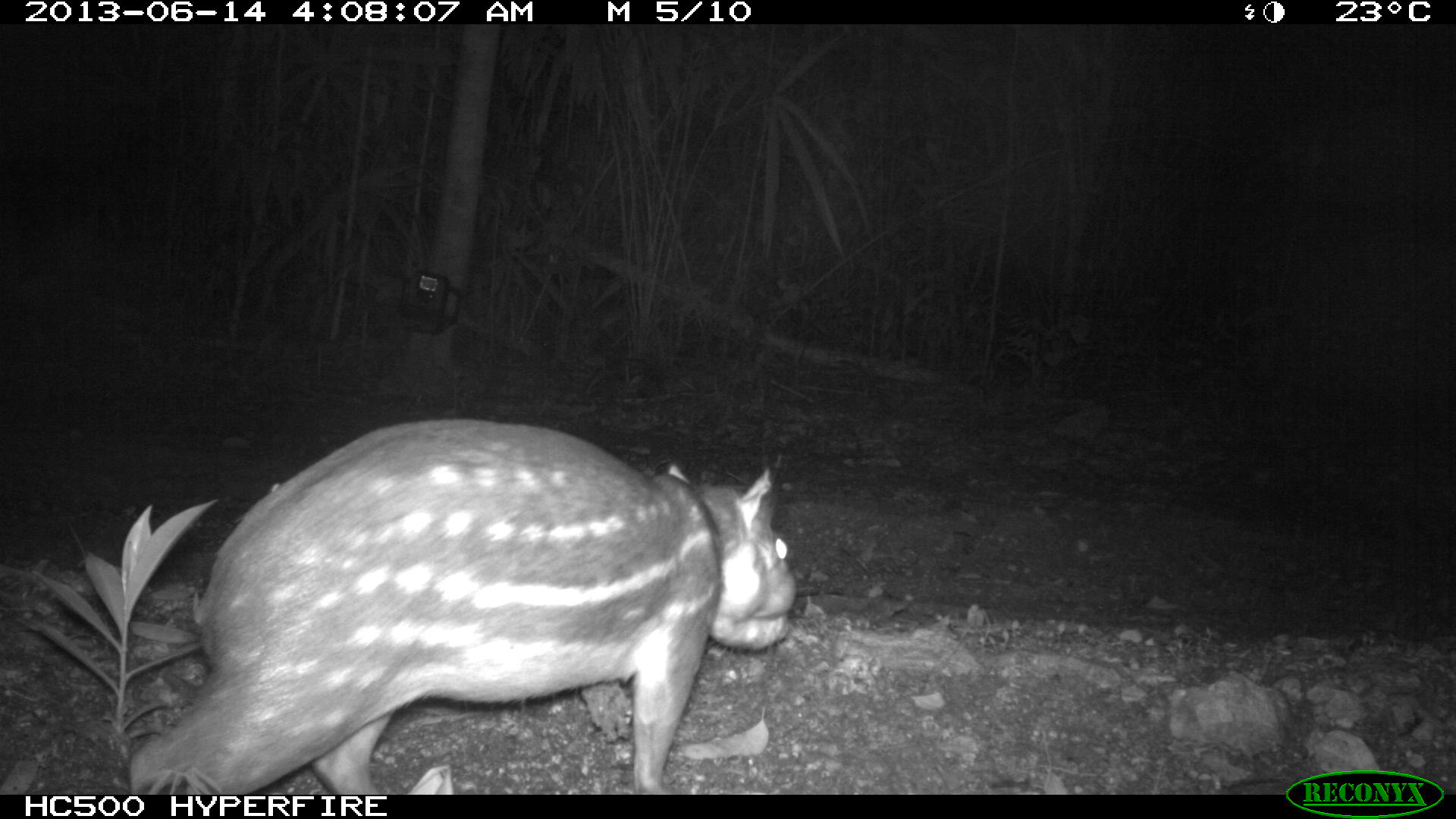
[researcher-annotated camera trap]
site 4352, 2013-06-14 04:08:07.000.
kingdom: Animalia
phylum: Chordata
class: Mammalia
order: Rodentia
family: Cuniculidae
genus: Cuniculus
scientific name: Cuniculus paca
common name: lowland paca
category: agouti paca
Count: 1.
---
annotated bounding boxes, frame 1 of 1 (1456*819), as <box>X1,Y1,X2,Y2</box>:
agouti paca: <box>126,415,796,794</box>